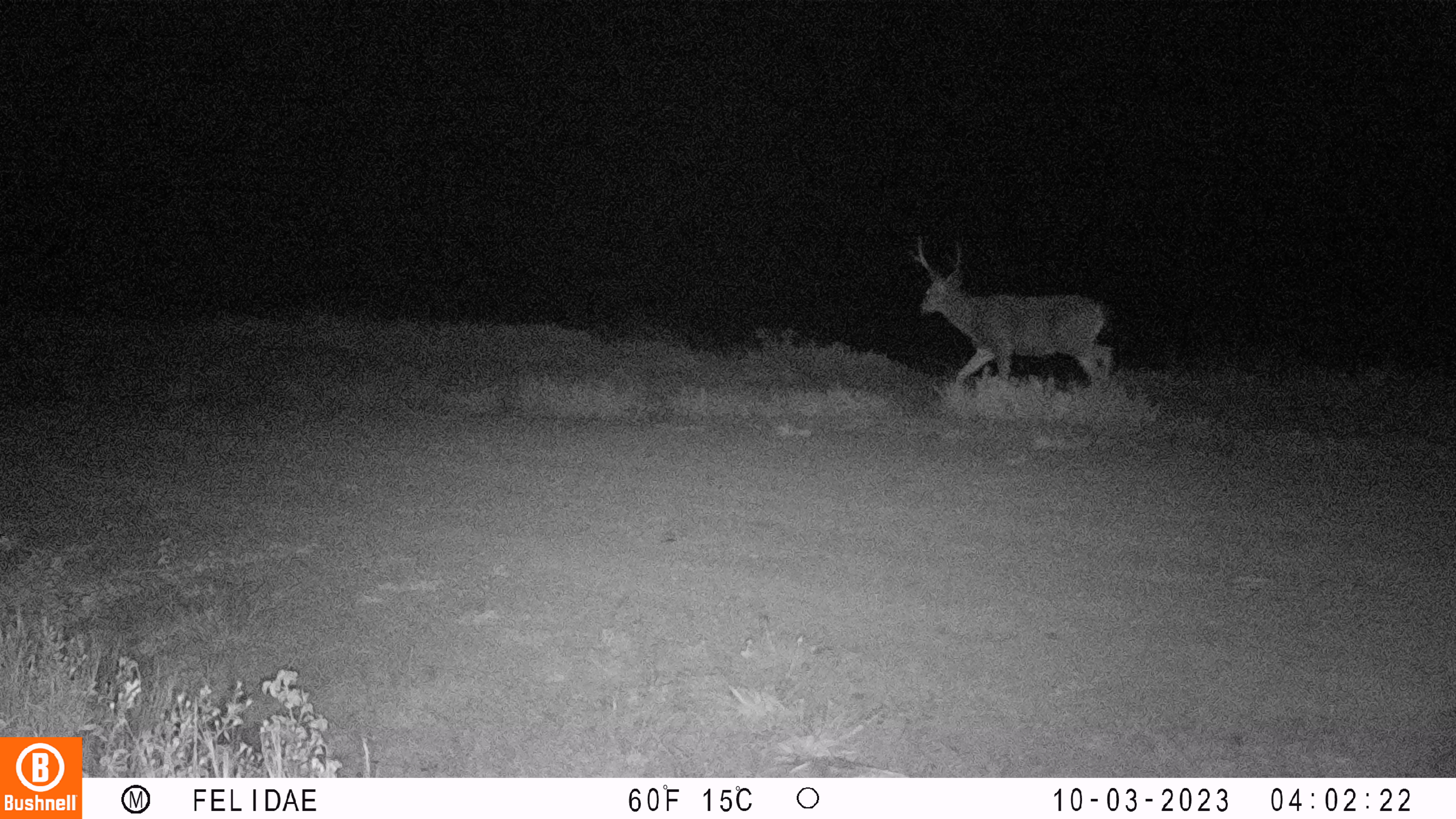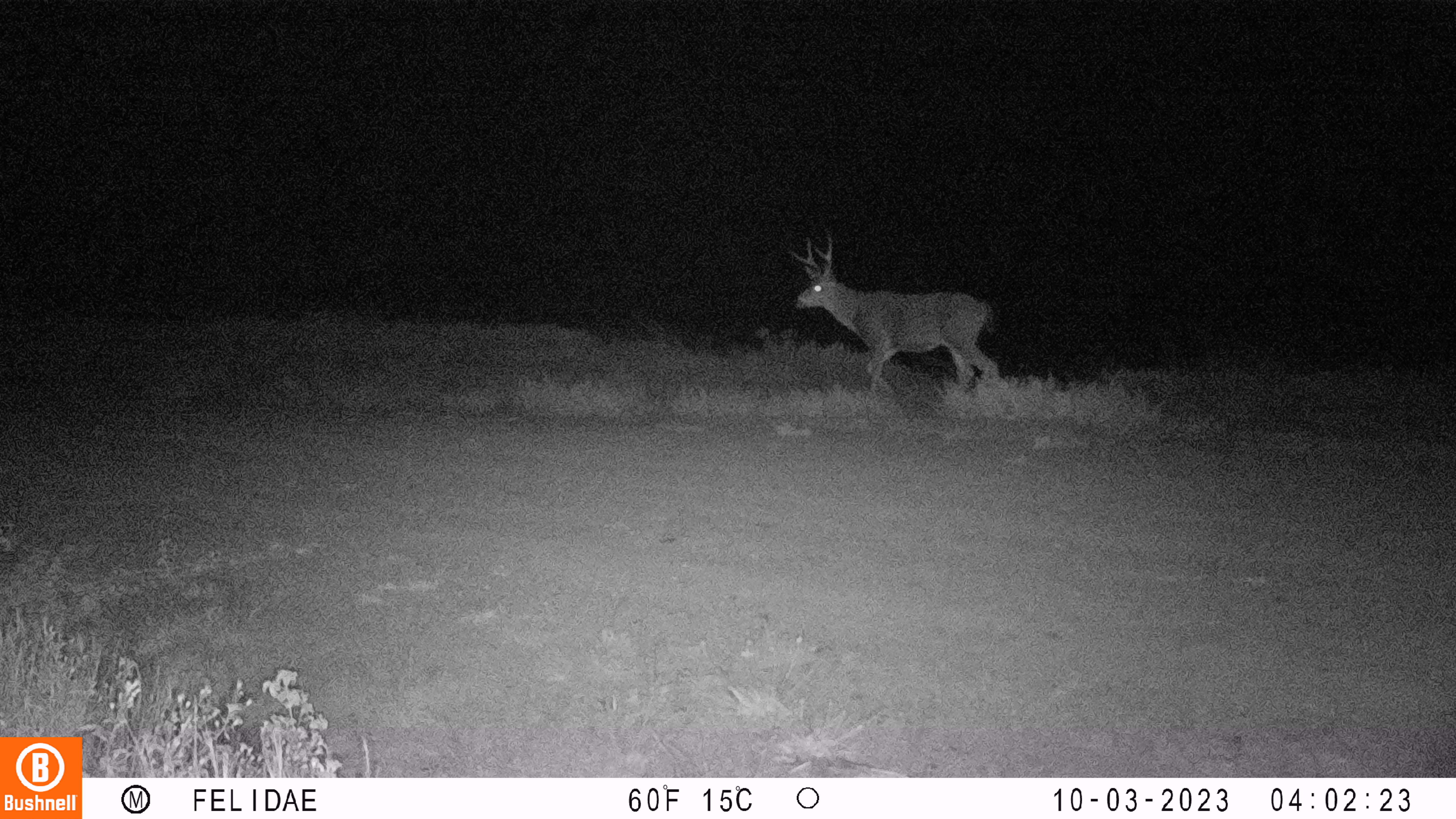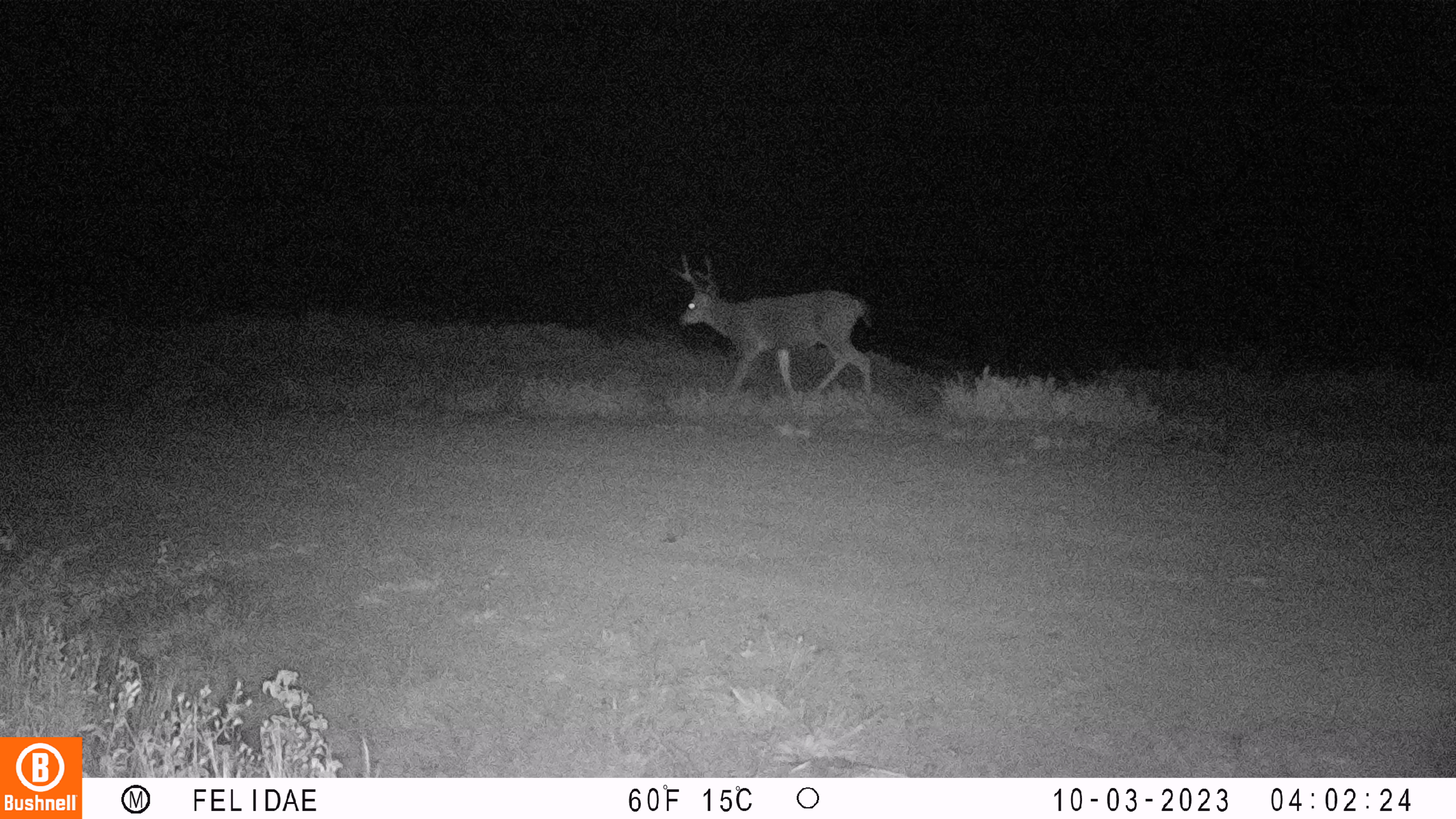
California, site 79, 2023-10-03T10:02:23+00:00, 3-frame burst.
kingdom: Animalia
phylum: Chordata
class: Mammalia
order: Artiodactyla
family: Cervidae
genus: Odocoileus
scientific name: Odocoileus hemionus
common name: mule deer